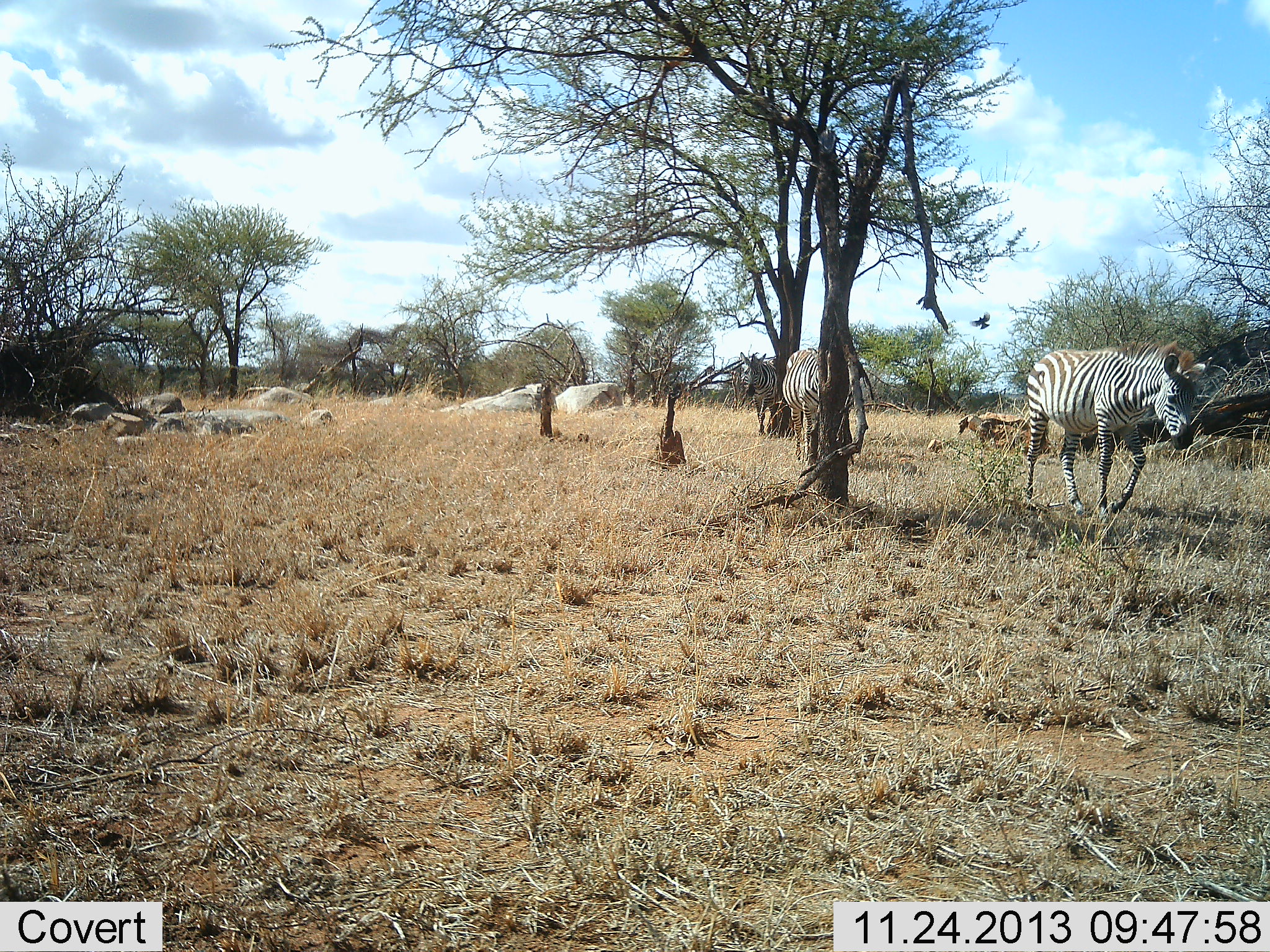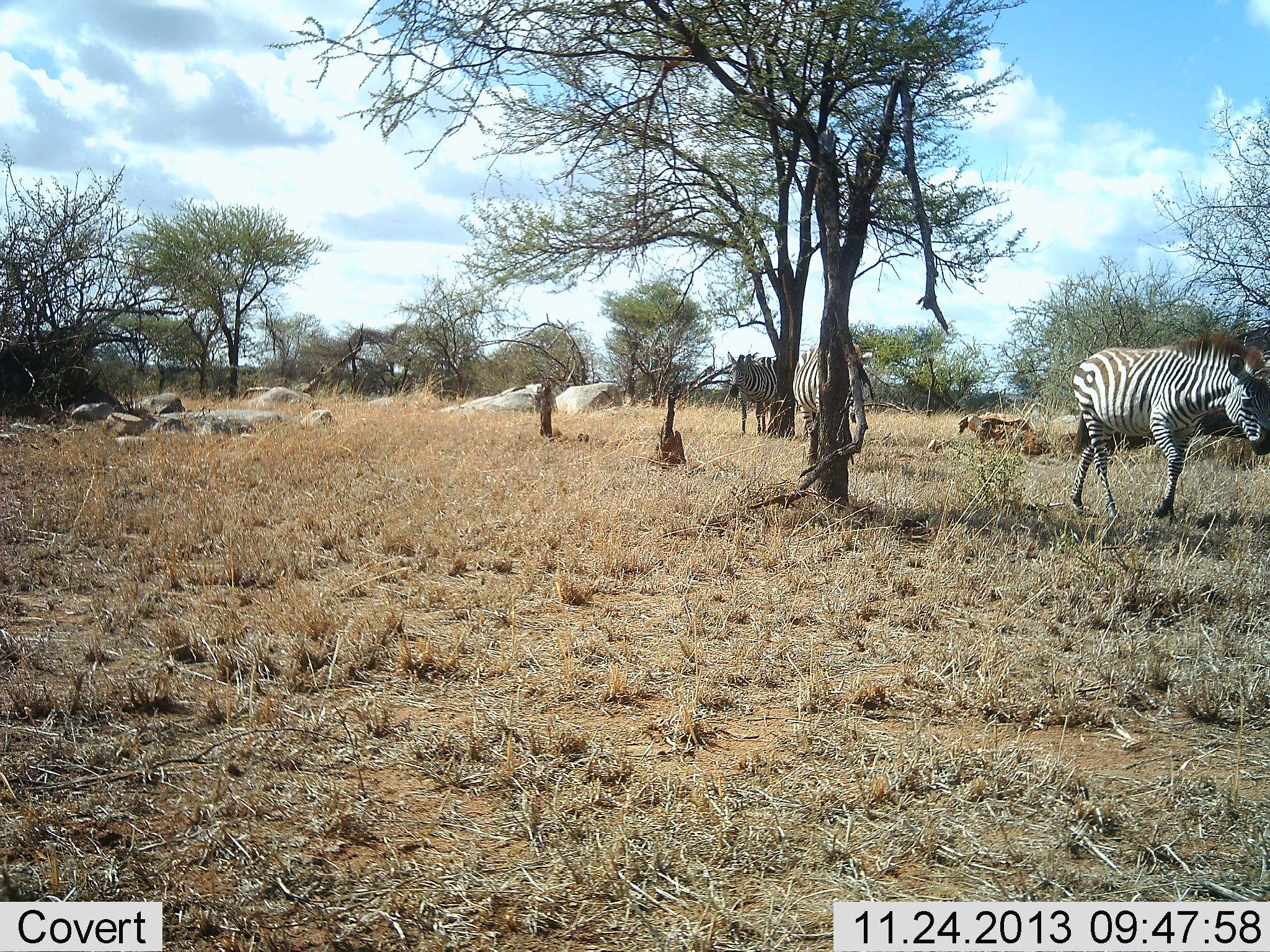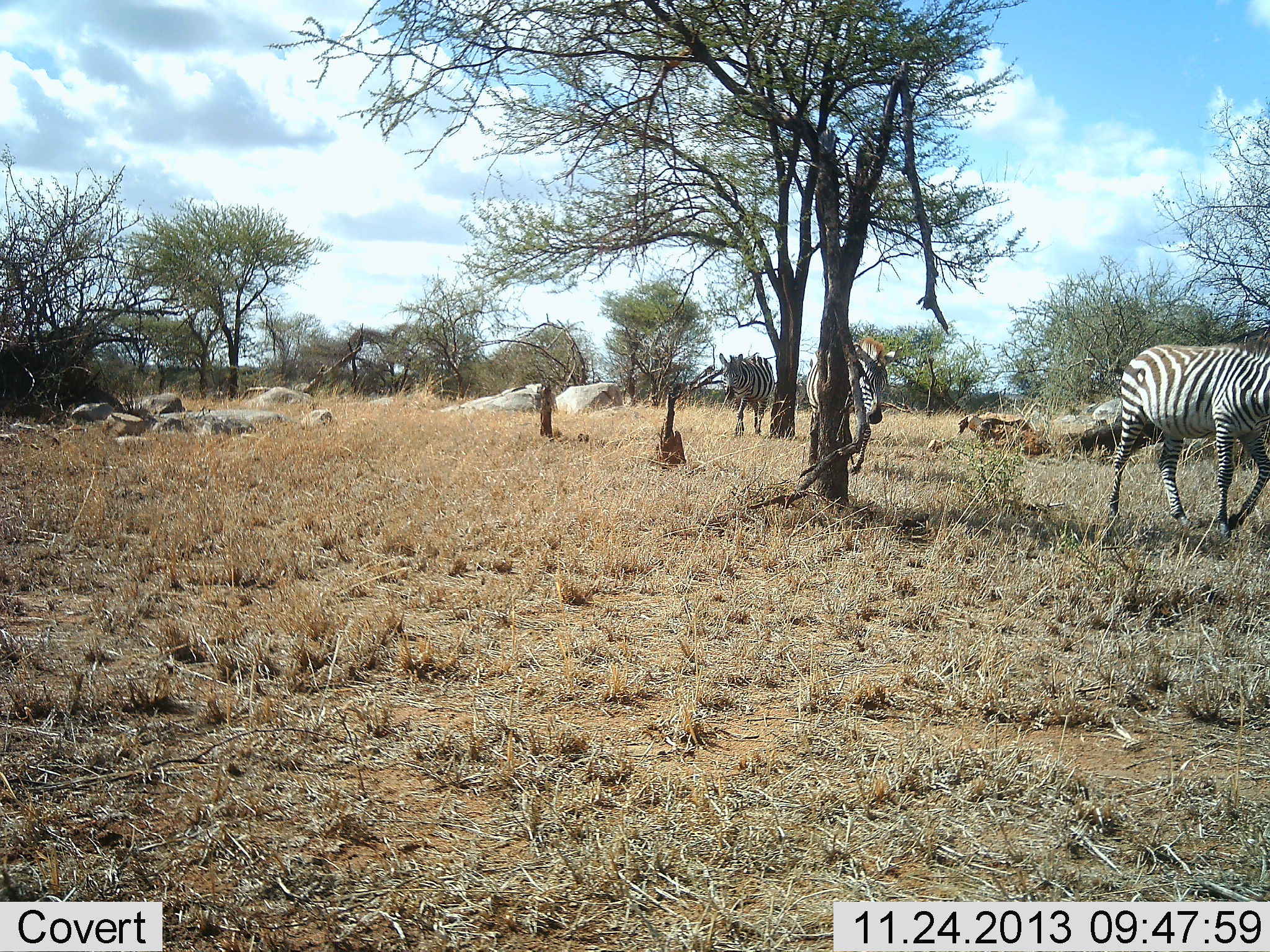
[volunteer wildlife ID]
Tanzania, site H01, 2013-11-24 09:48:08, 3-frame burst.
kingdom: Animalia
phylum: Chordata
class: Aves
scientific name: Aves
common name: bird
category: otherbird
Otherbird (bird) (Aves), count 1. Behavior (volunteer vote fractions): standing 0%, resting 10%, moving 100%, interacting 0%. Young present (vote fraction): 0%. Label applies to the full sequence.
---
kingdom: Animalia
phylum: Chordata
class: Mammalia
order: Perissodactyla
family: Equidae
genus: Equus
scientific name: Equus quagga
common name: plains zebra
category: zebra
Zebra (plains zebra) (Equus quagga), count 3. Behavior (volunteer vote fractions): standing 6%, resting 6%, moving 94%, interacting 0%. Young present (vote fraction): 0%. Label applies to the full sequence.